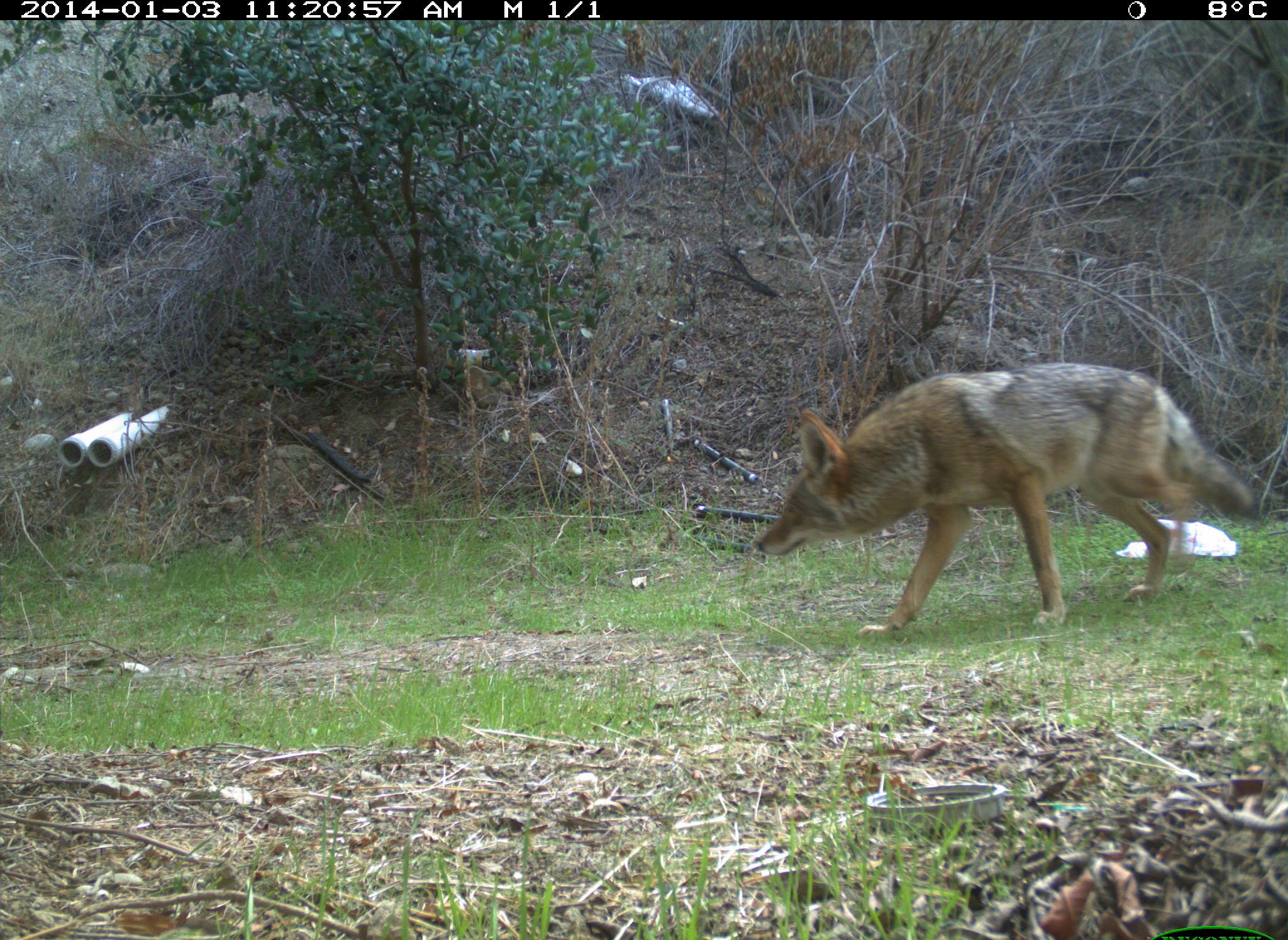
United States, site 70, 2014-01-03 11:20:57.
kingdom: Animalia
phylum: Chordata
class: Mammalia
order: Carnivora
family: Canidae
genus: Canis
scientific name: Canis latrans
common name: coyote